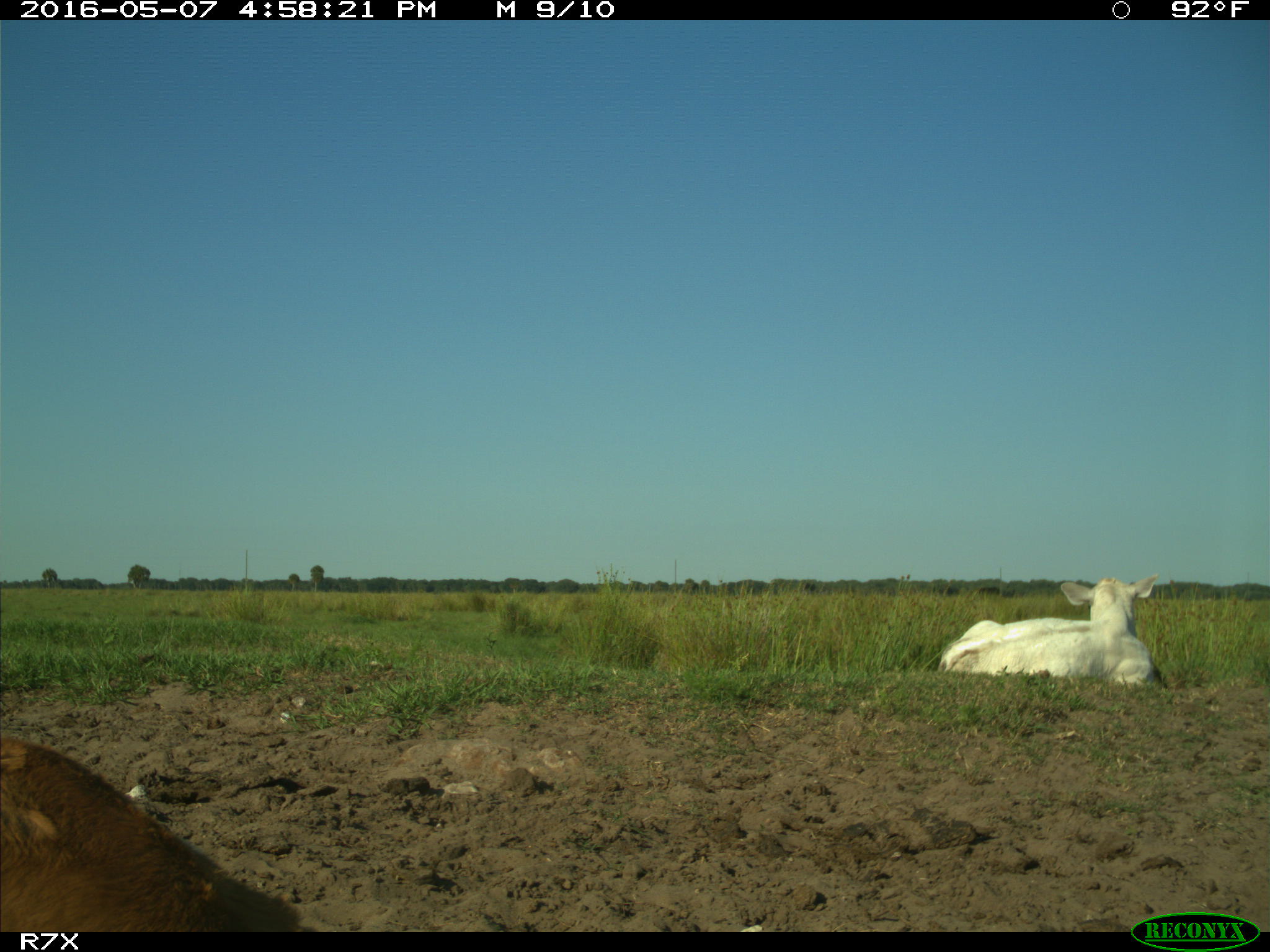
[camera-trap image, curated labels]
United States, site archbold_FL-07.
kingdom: Animalia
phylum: Chordata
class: Mammalia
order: Artiodactyla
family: Bovidae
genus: Bos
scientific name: Bos taurus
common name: domestic cow